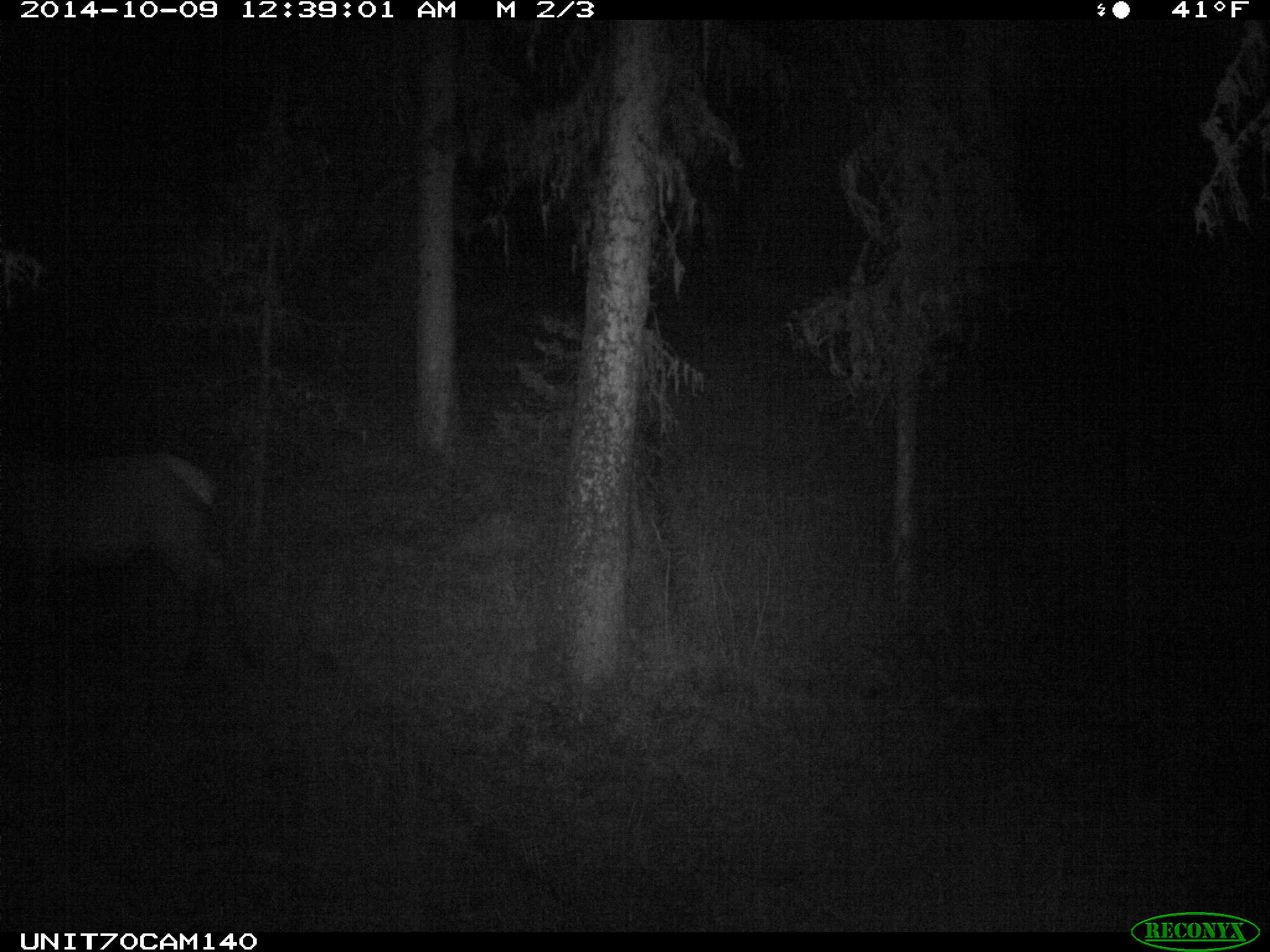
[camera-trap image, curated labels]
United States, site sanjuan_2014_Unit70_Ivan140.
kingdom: Animalia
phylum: Chordata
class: Mammalia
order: Artiodactyla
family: Cervidae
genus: Cervus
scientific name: Cervus elaphus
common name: red deer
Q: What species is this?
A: Cervus elaphus (red deer).